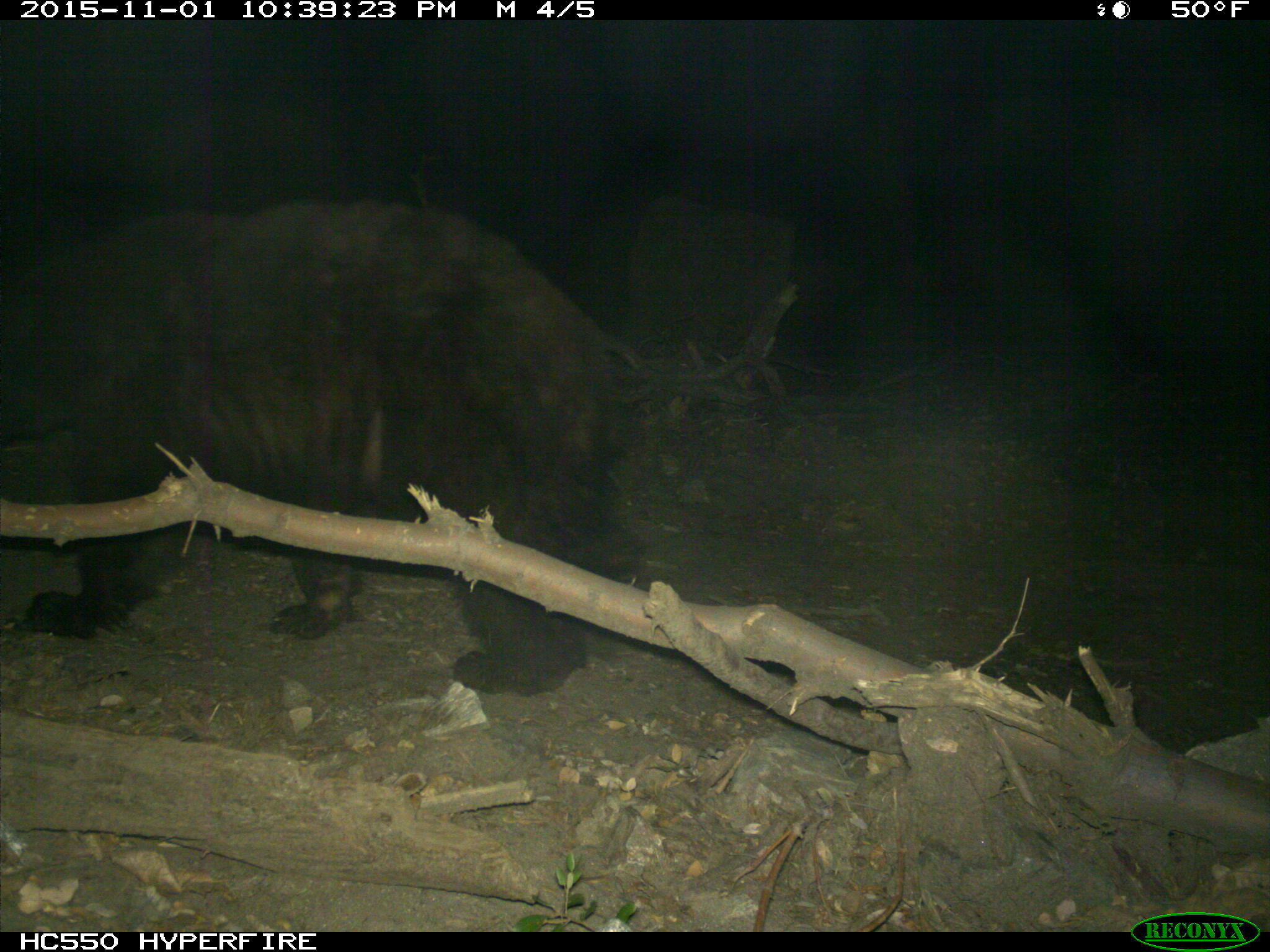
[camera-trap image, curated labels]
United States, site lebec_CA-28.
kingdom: Animalia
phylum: Chordata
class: Mammalia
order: Carnivora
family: Ursidae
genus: Ursus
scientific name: Ursus americanus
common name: american black bear